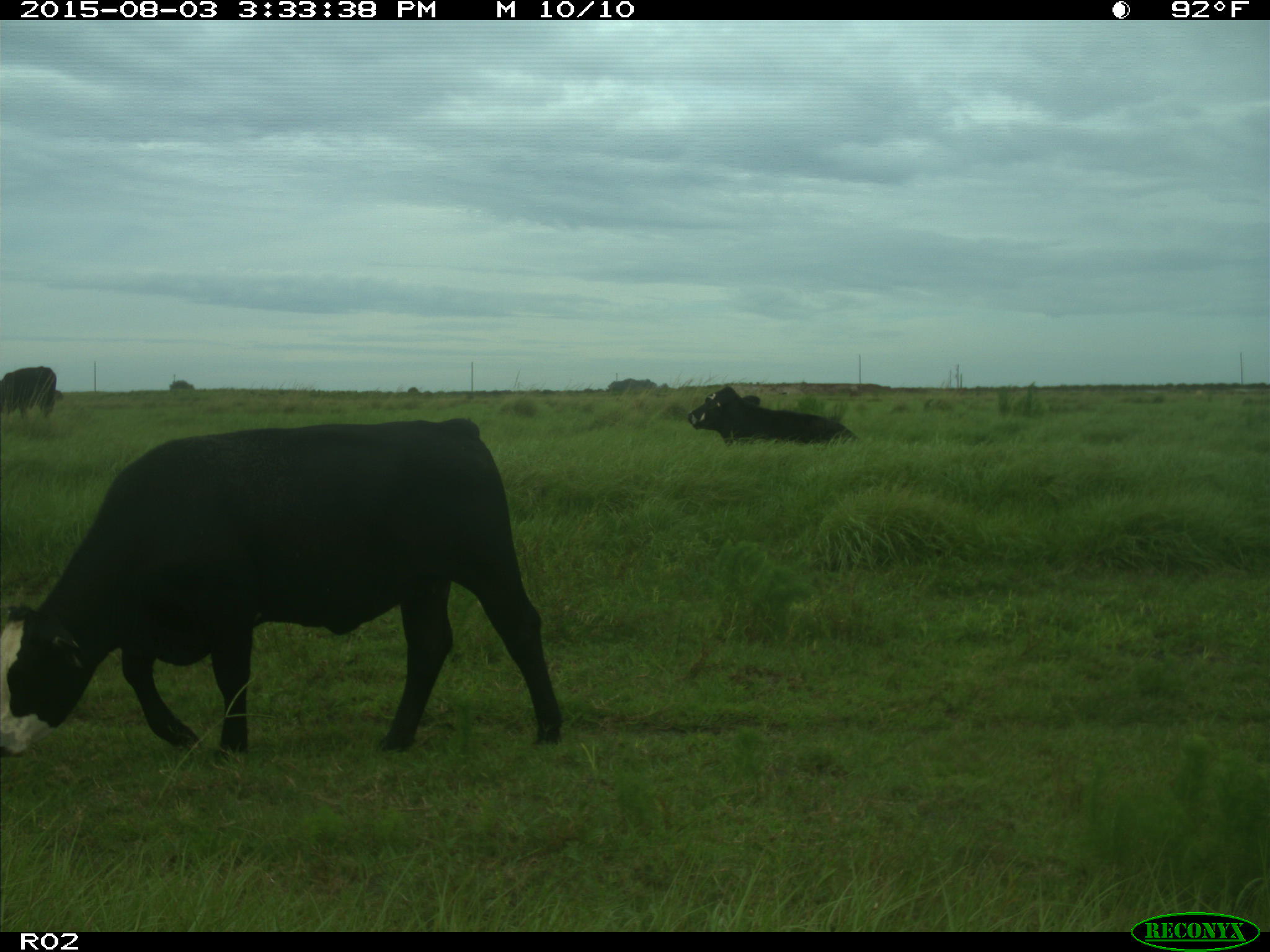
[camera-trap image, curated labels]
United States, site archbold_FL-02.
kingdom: Animalia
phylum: Chordata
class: Mammalia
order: Artiodactyla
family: Bovidae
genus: Bos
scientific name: Bos taurus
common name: domestic cow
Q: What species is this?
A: Bos taurus (domestic cow).